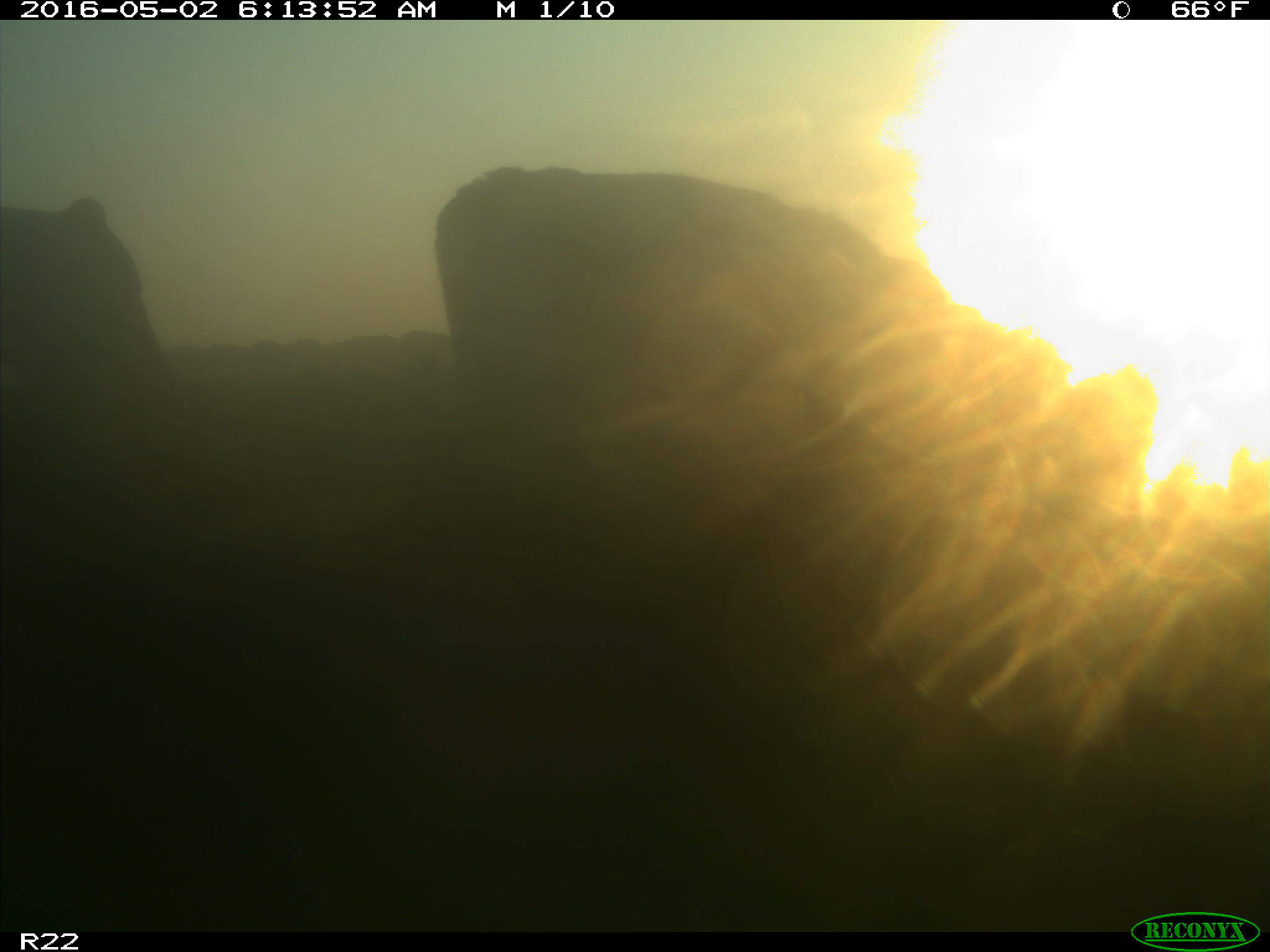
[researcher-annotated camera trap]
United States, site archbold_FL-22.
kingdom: Animalia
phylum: Chordata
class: Mammalia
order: Artiodactyla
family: Bovidae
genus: Bos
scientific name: Bos taurus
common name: domestic cow